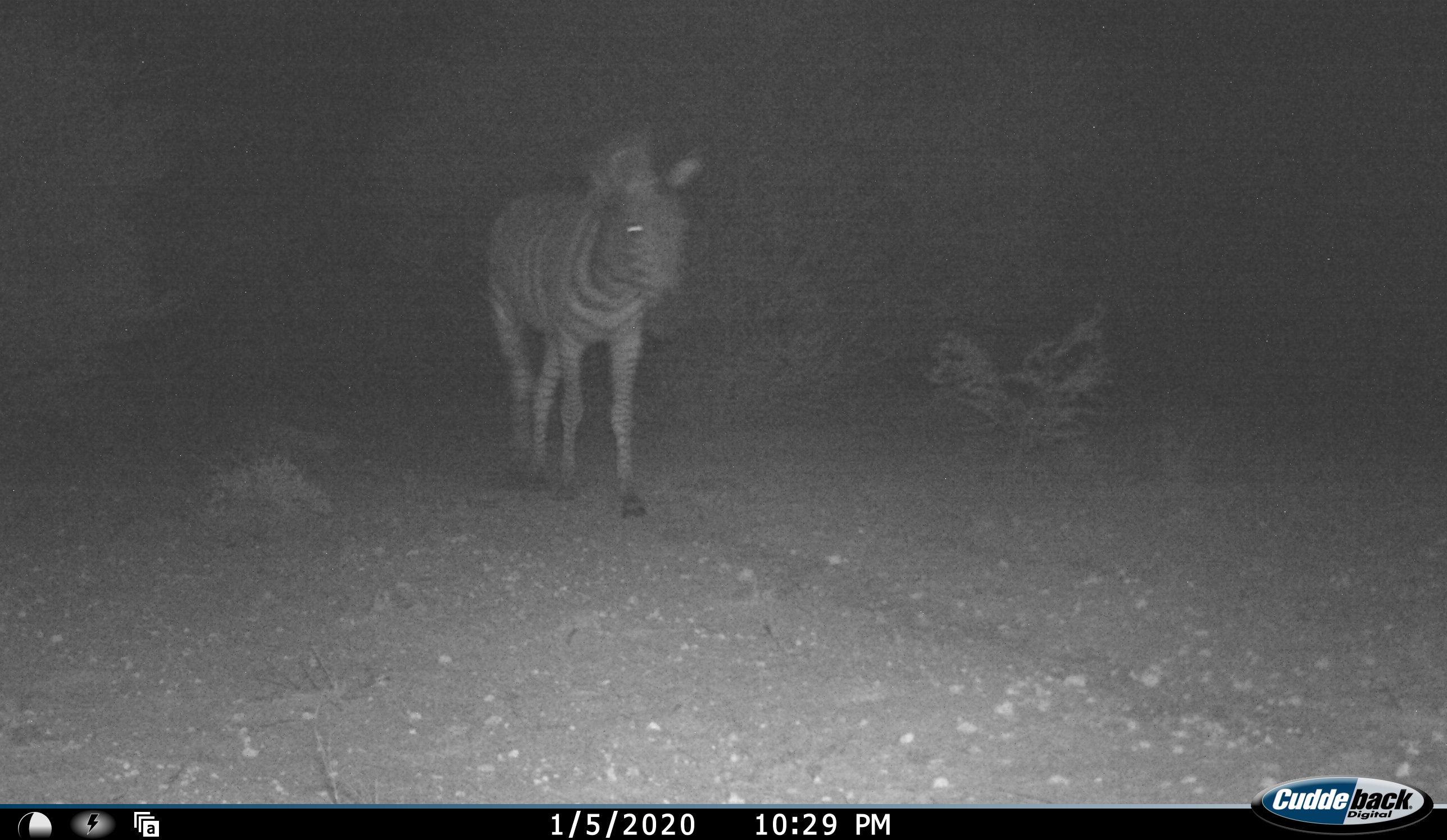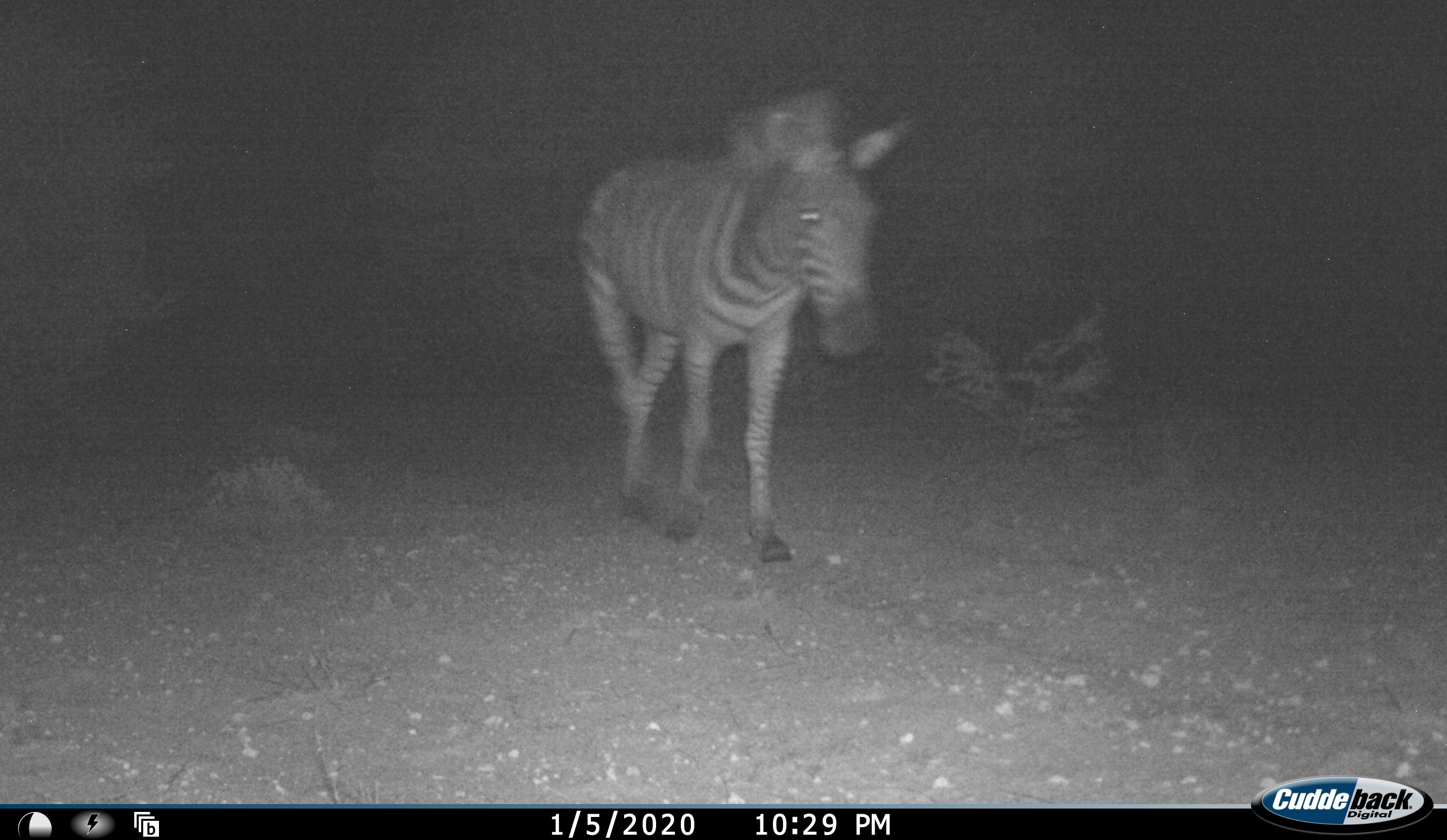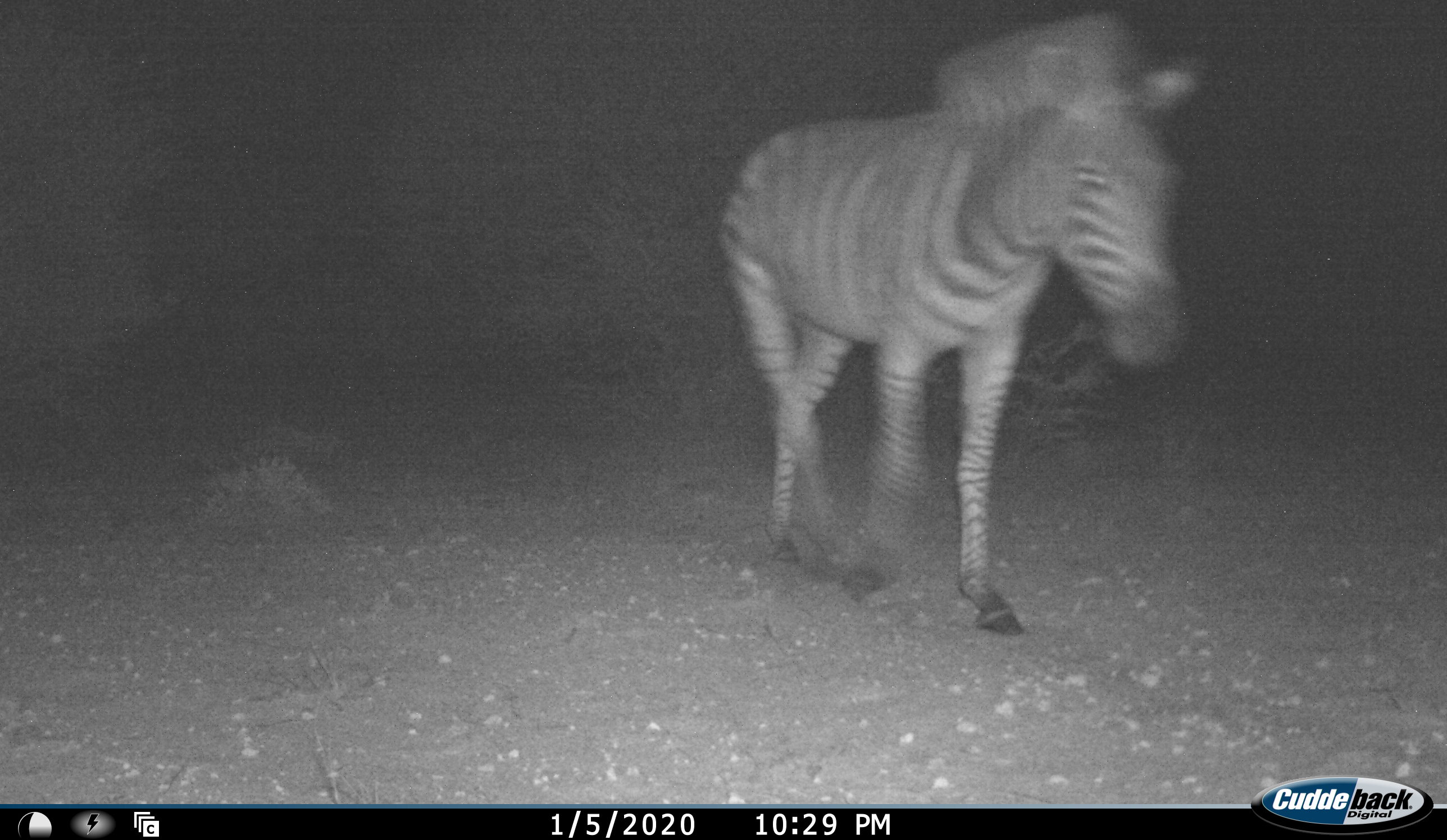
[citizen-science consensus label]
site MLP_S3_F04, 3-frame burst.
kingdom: Animalia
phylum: Chordata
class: Mammalia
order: Perissodactyla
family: Equidae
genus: Equus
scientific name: Equus quagga burchellii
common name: burchell's zebra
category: zebraburchells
Zebraburchells (burchell's zebra) (Equus quagga burchellii), count 1. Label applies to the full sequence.